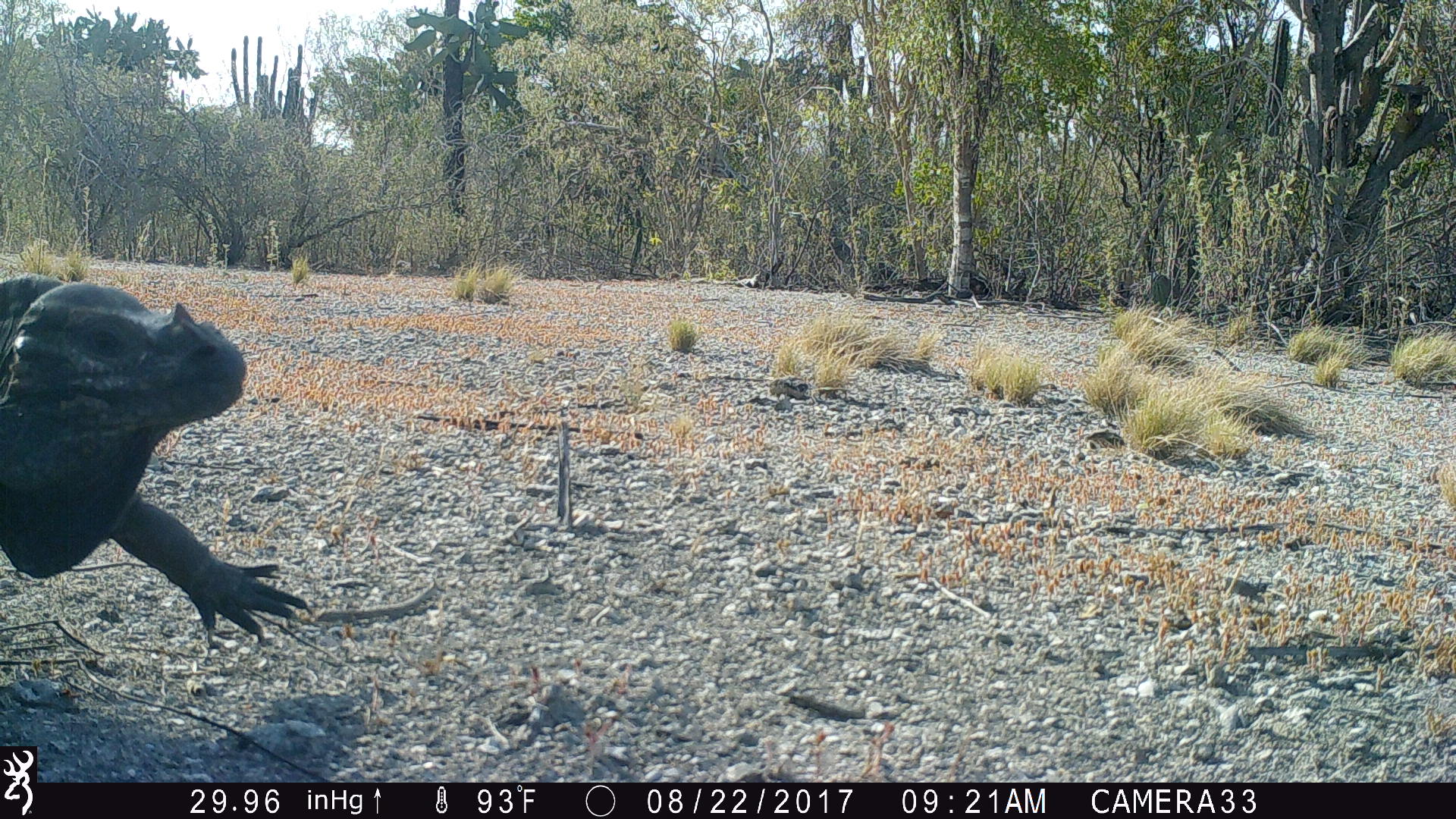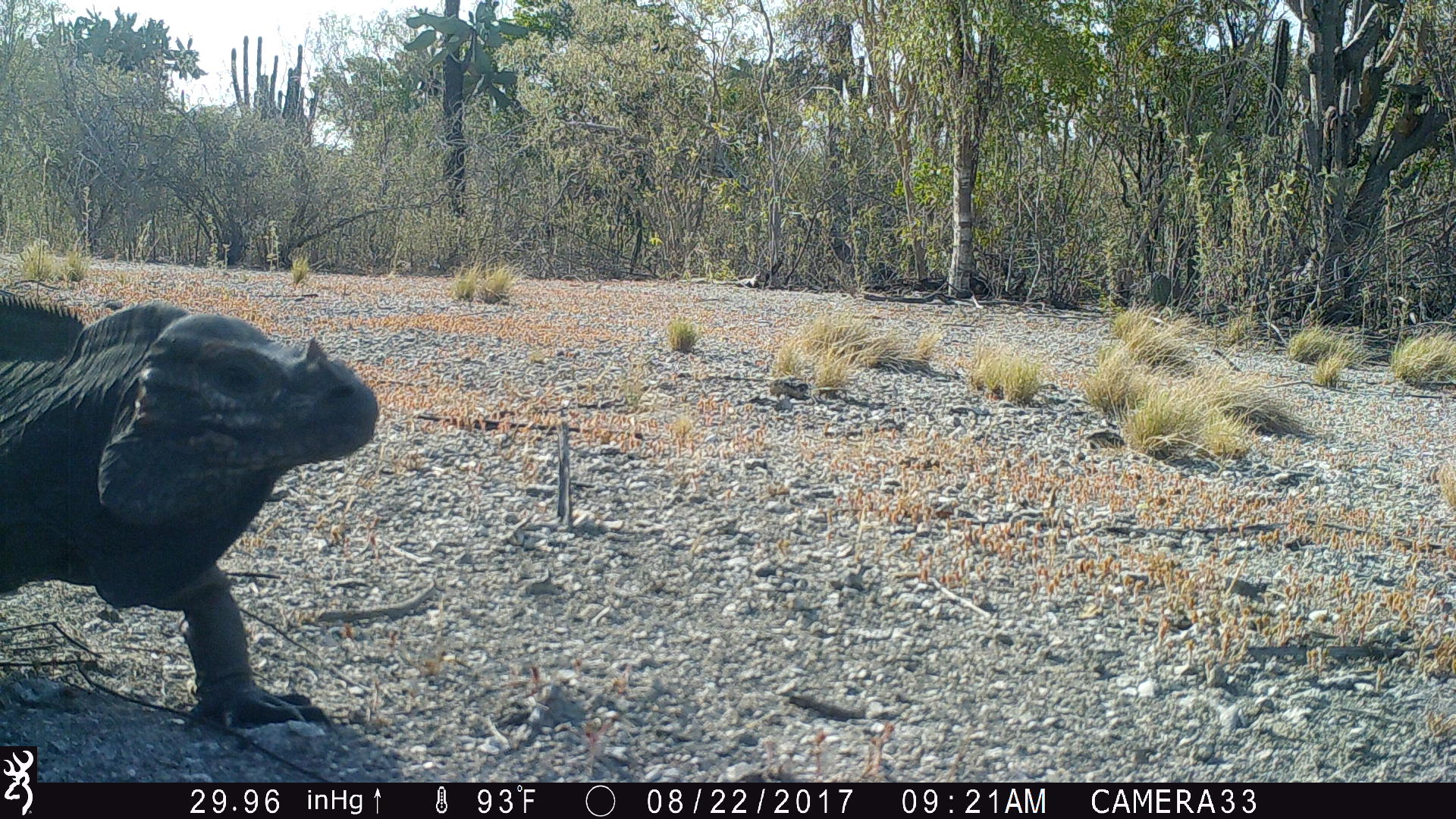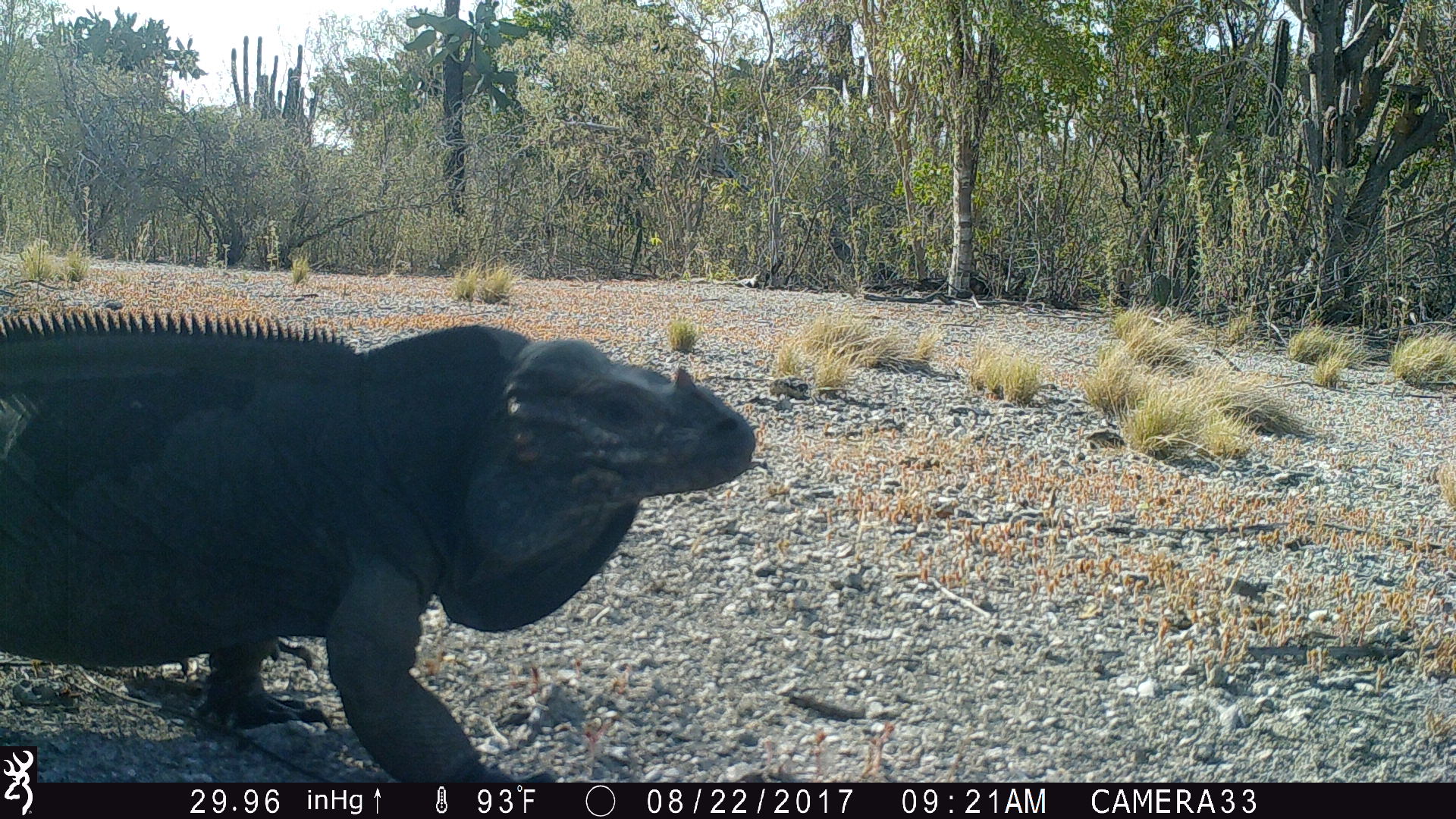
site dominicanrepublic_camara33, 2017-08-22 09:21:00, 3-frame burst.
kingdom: Animalia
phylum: Chordata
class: Reptilia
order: Squamata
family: Iguanidae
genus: Iguana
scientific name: Iguana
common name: typical iguanas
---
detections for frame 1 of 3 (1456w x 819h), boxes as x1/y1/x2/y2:
iguana: 4/277/306/660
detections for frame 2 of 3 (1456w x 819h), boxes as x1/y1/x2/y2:
iguana: 0/293/378/742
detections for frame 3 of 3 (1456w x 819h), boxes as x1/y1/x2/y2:
iguana: 0/317/764/781